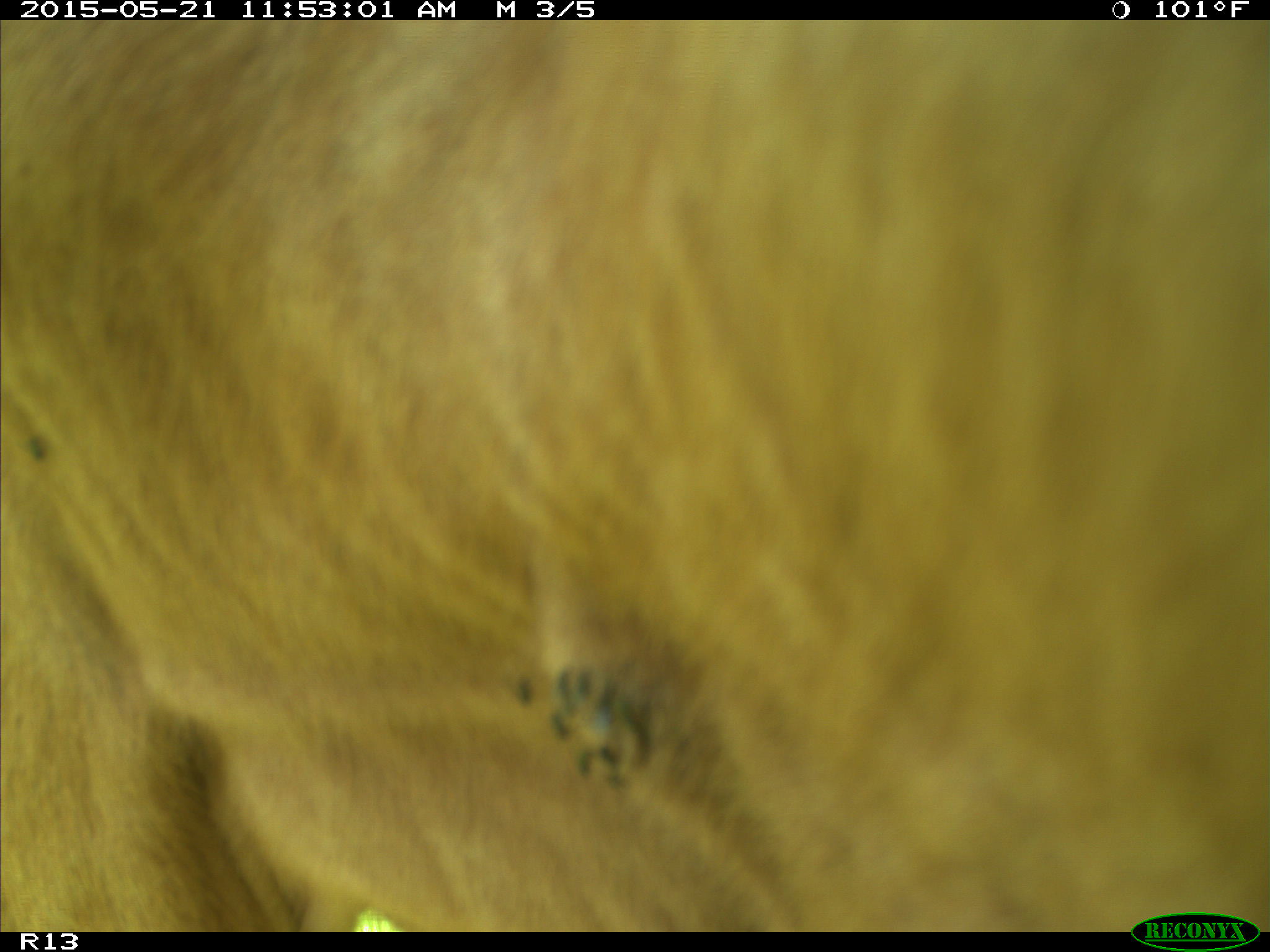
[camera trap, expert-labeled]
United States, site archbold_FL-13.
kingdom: Animalia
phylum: Chordata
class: Mammalia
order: Artiodactyla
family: Bovidae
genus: Bos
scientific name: Bos taurus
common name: domestic cow